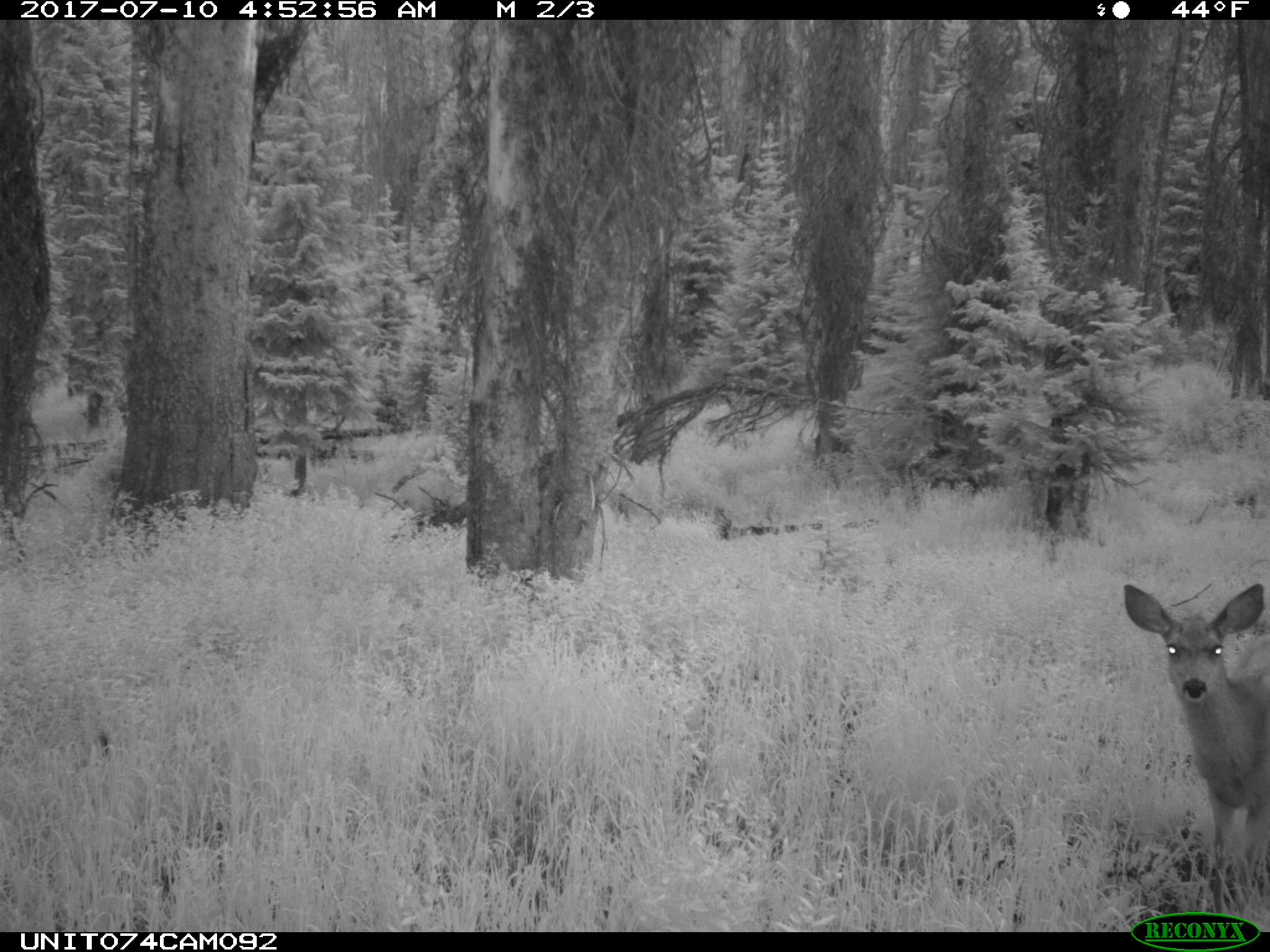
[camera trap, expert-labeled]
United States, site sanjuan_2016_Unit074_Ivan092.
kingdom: Animalia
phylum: Chordata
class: Mammalia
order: Artiodactyla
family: Cervidae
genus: Odocoileus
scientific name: Odocoileus hemionus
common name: mule deer